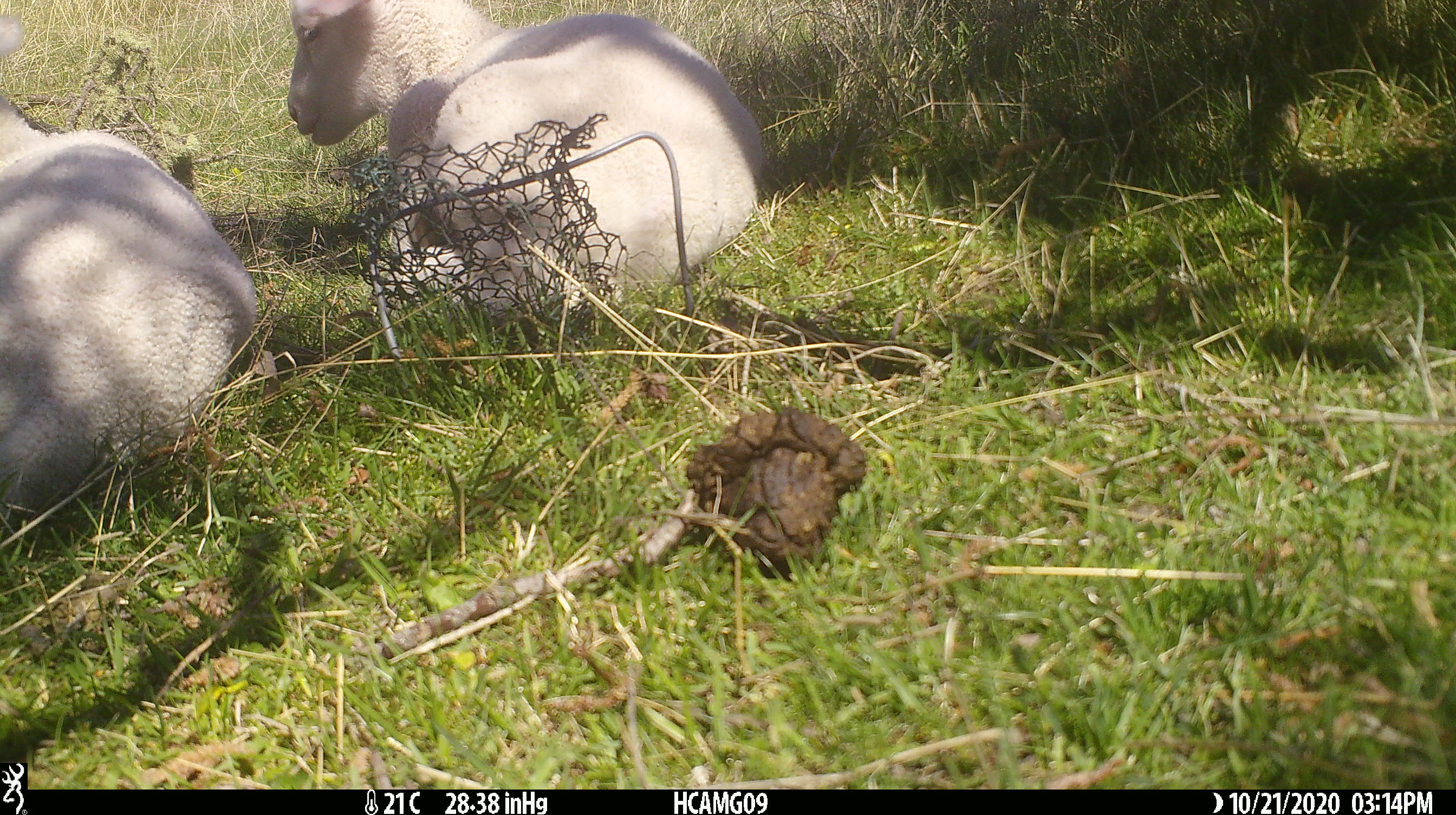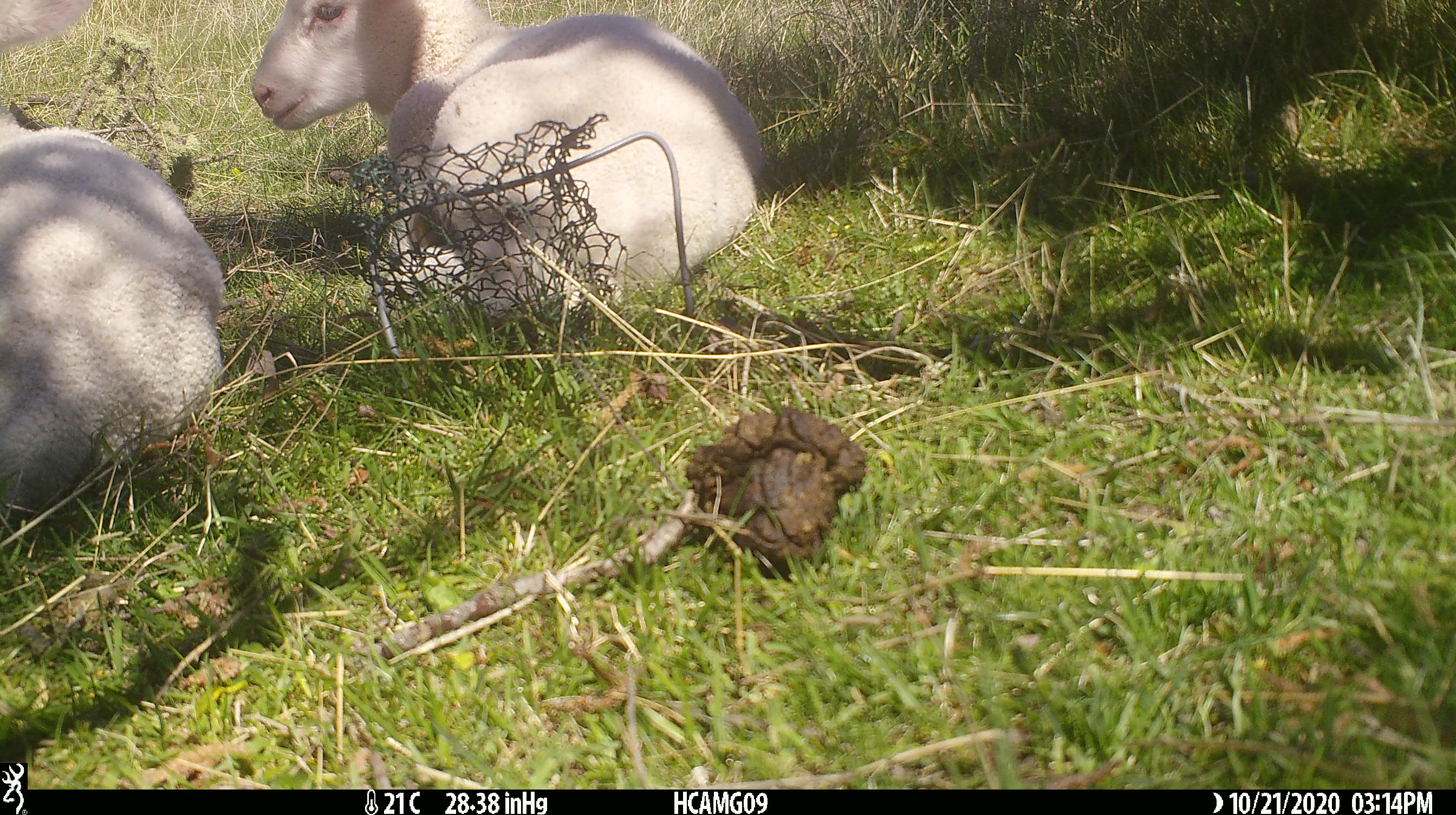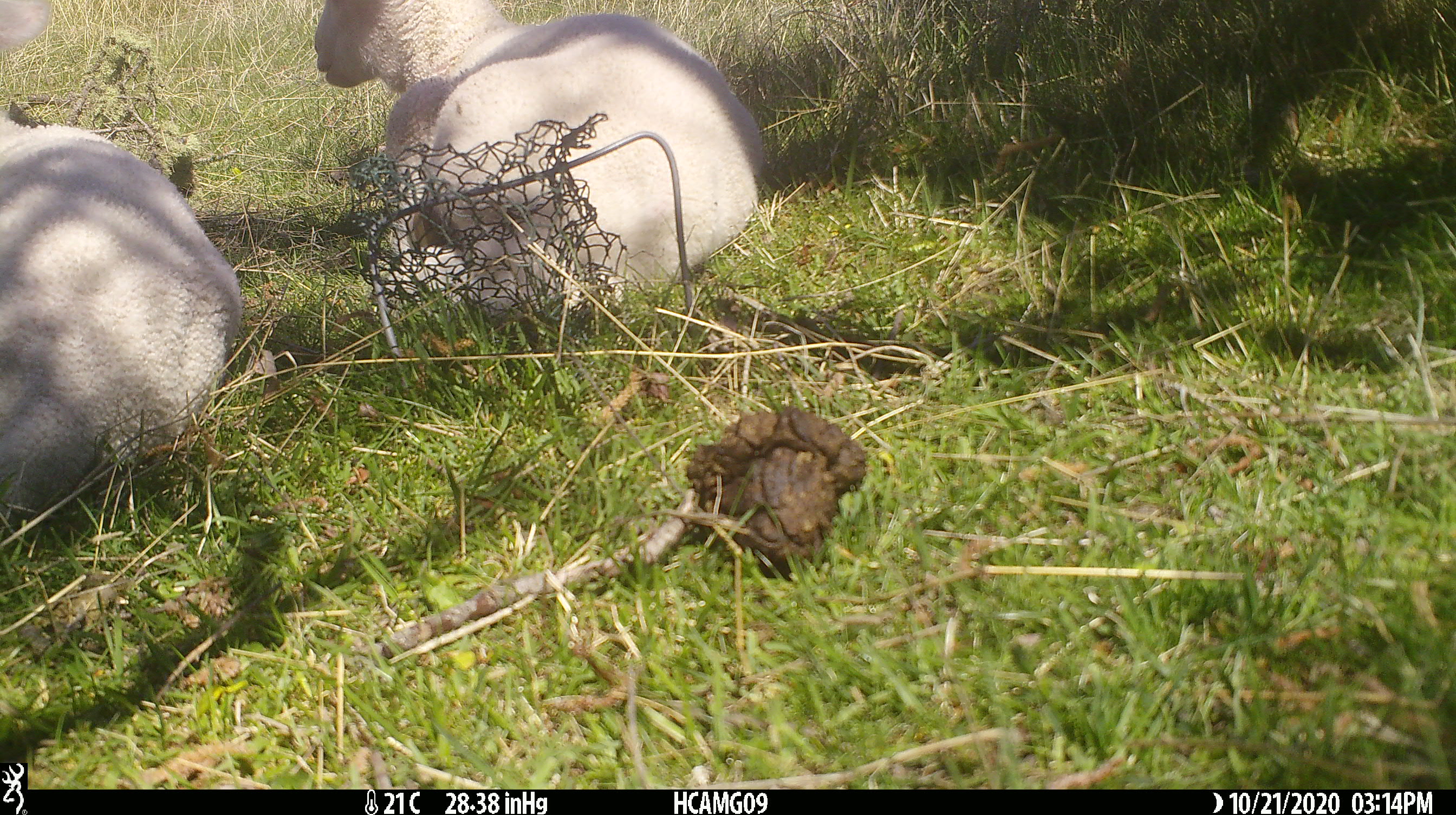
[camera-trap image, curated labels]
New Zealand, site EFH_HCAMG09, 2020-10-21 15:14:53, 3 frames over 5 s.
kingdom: Animalia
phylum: Chordata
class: Mammalia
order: Artiodactyla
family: Bovidae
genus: Ovis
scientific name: Ovis aries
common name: domestic sheep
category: sheep